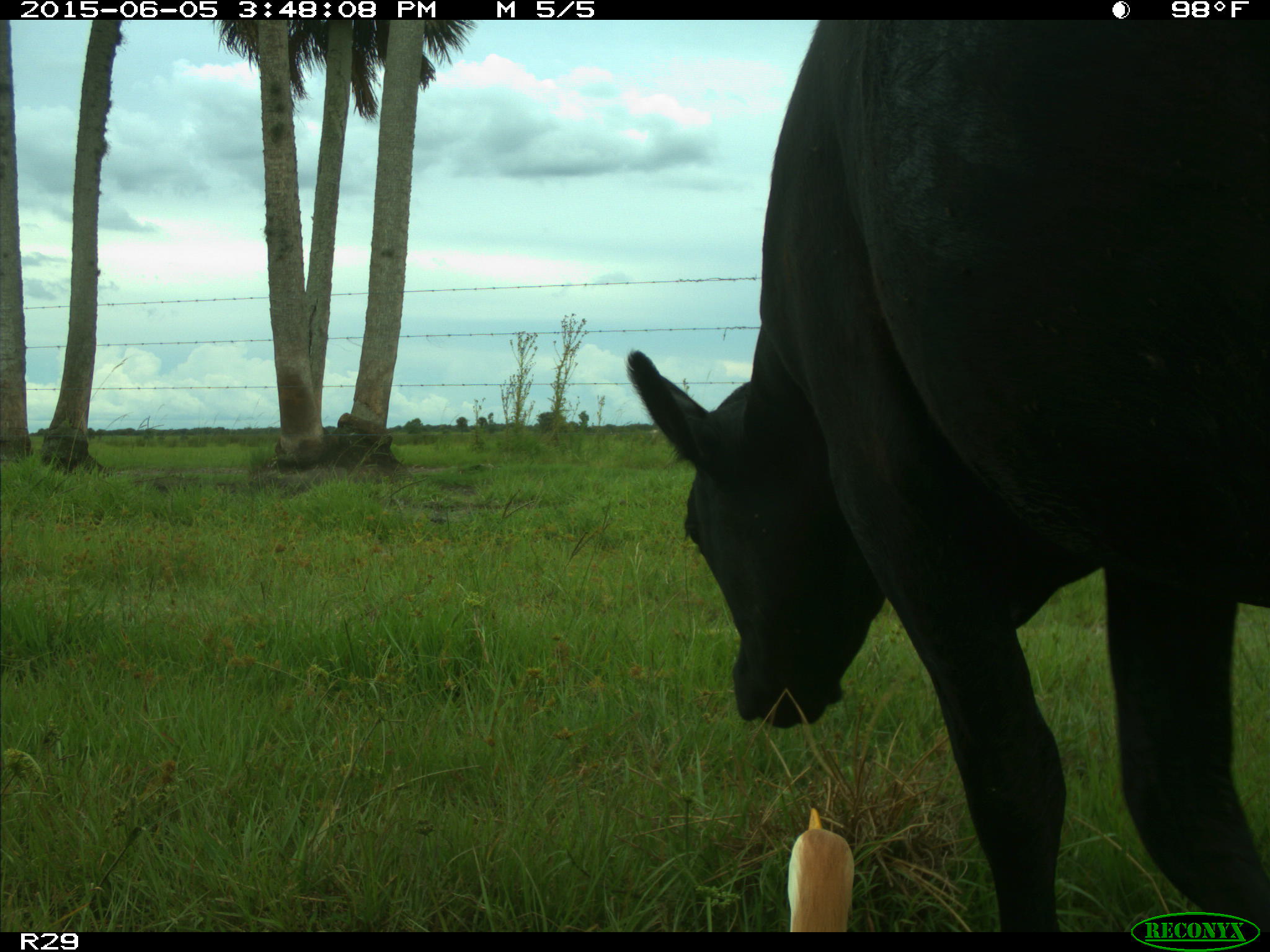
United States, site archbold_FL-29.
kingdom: Animalia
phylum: Chordata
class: Mammalia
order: Artiodactyla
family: Bovidae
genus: Bos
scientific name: Bos taurus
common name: domestic cow